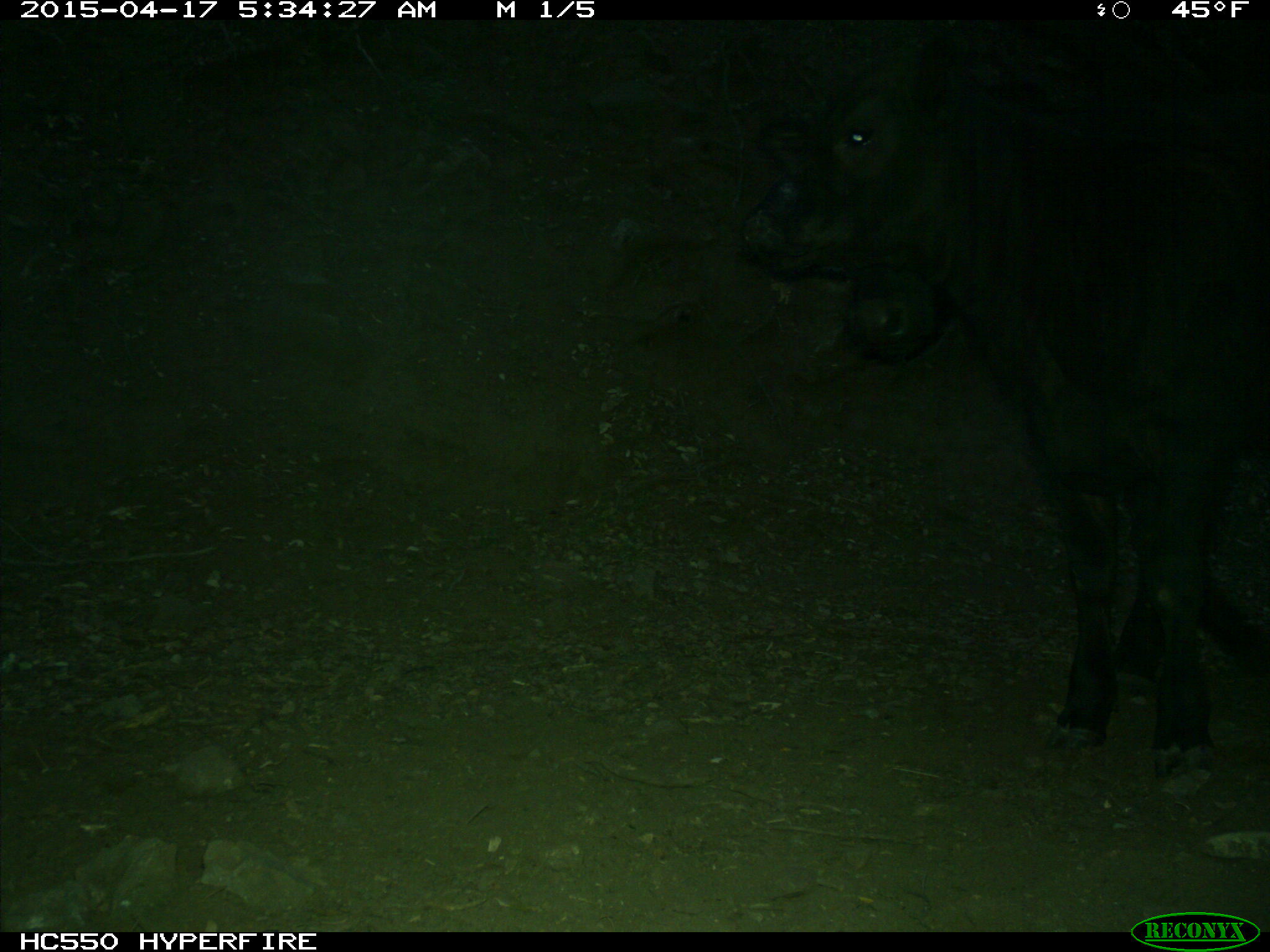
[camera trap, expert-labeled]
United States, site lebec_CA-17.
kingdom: Animalia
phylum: Chordata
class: Mammalia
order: Artiodactyla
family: Bovidae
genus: Bos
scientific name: Bos taurus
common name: domestic cow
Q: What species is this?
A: Bos taurus (domestic cow).